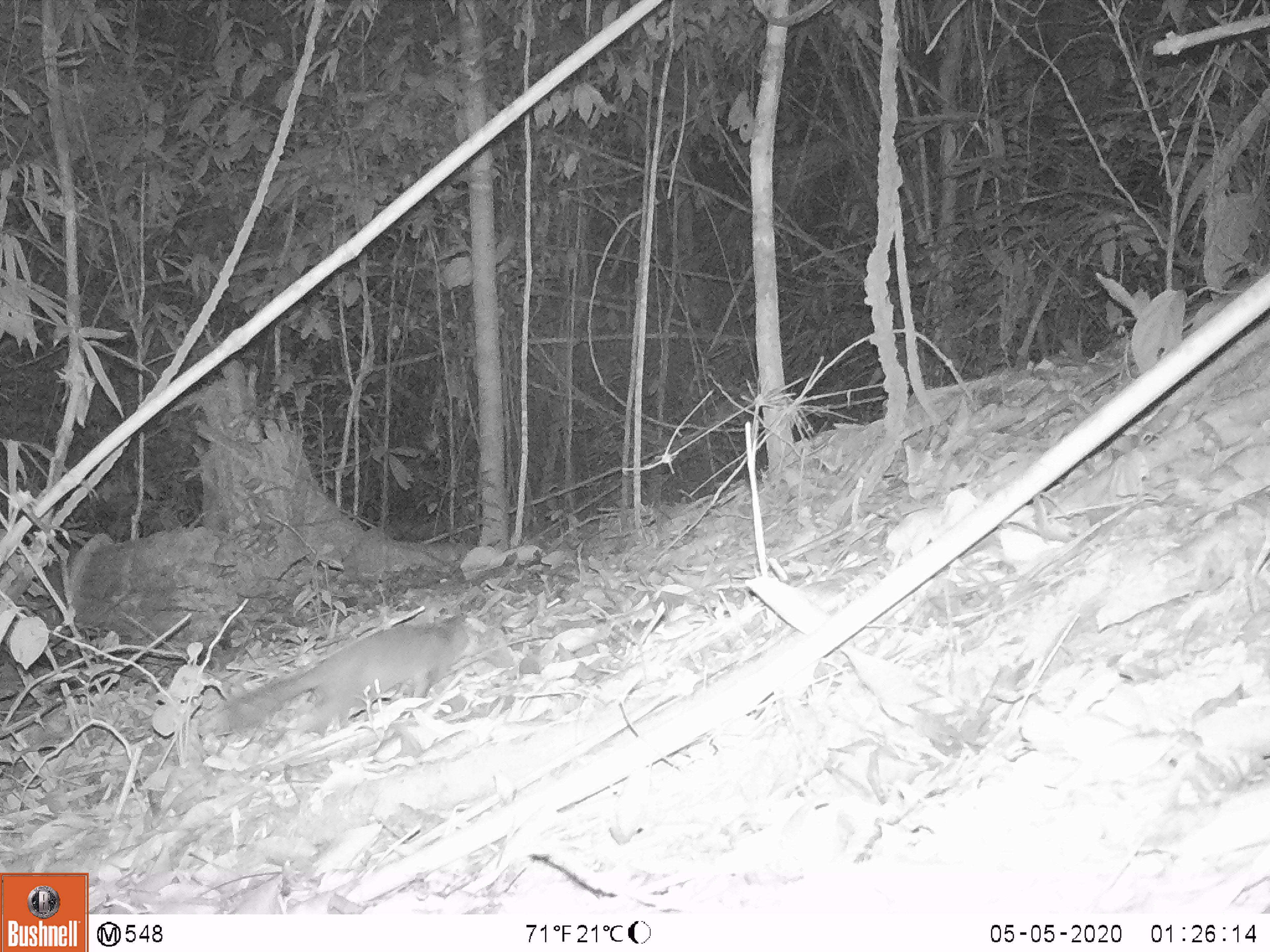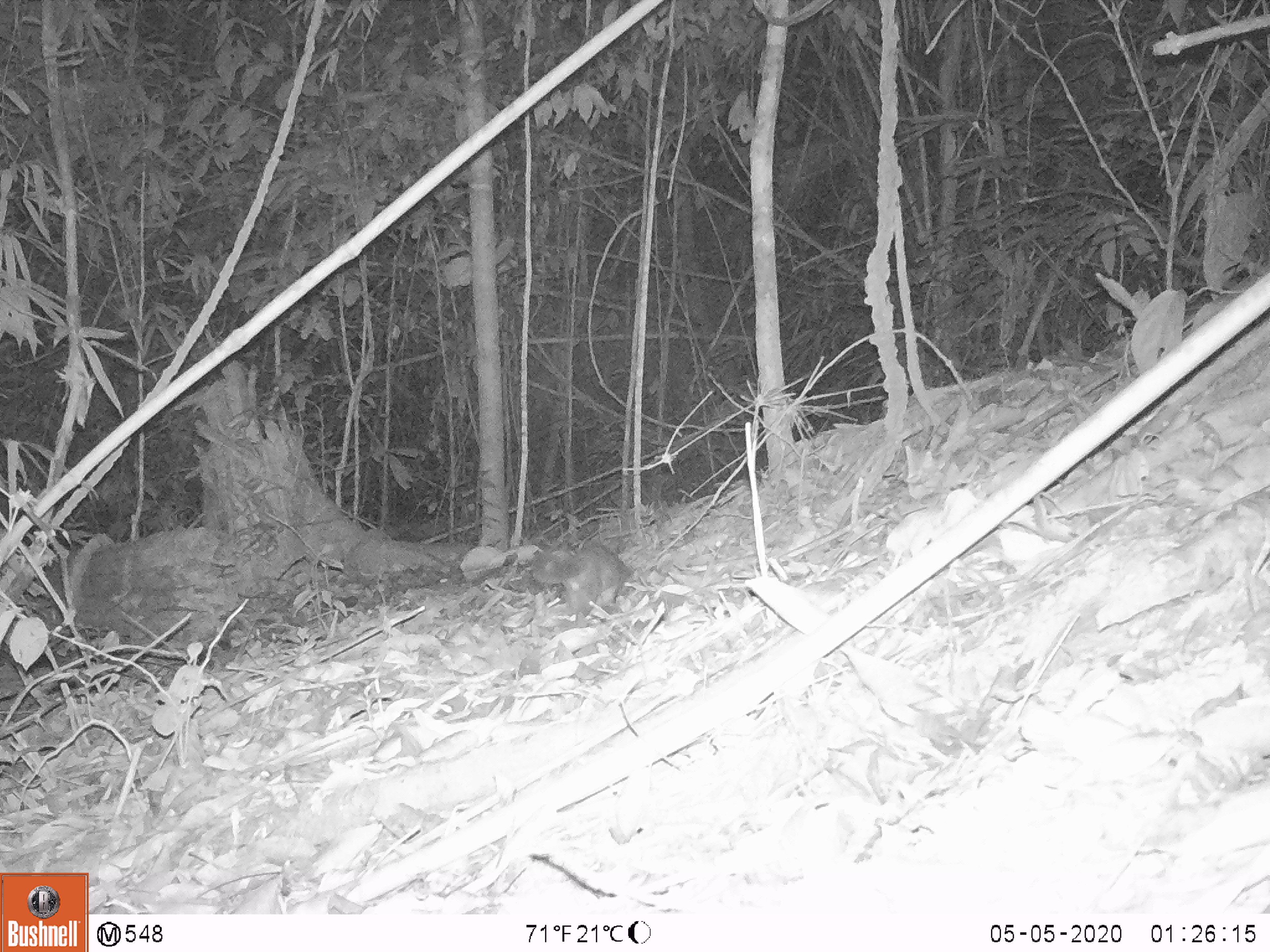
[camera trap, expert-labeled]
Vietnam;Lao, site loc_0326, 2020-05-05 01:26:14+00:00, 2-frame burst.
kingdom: Animalia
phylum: Chordata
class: Mammalia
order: Carnivora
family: Mustelidae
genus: Melogale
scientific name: Melogale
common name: ferret badger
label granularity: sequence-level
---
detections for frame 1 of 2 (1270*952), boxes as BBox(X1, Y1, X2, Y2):
ferret badger: BBox(225, 613, 488, 737)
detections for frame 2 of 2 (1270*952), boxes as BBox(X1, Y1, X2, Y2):
ferret badger: BBox(530, 544, 633, 616)